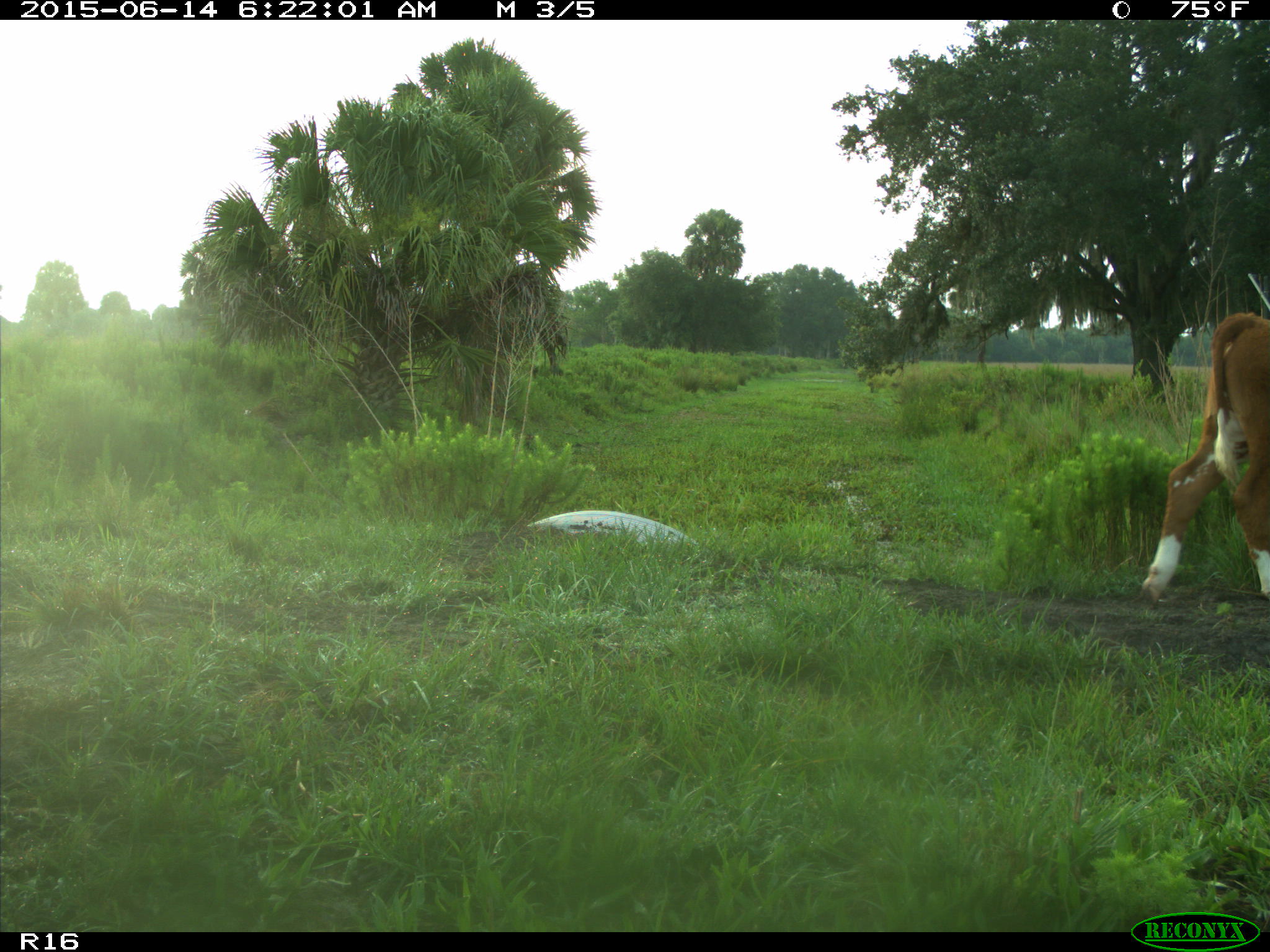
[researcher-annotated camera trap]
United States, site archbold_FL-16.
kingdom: Animalia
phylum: Chordata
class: Mammalia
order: Artiodactyla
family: Bovidae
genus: Bos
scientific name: Bos taurus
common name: domestic cow